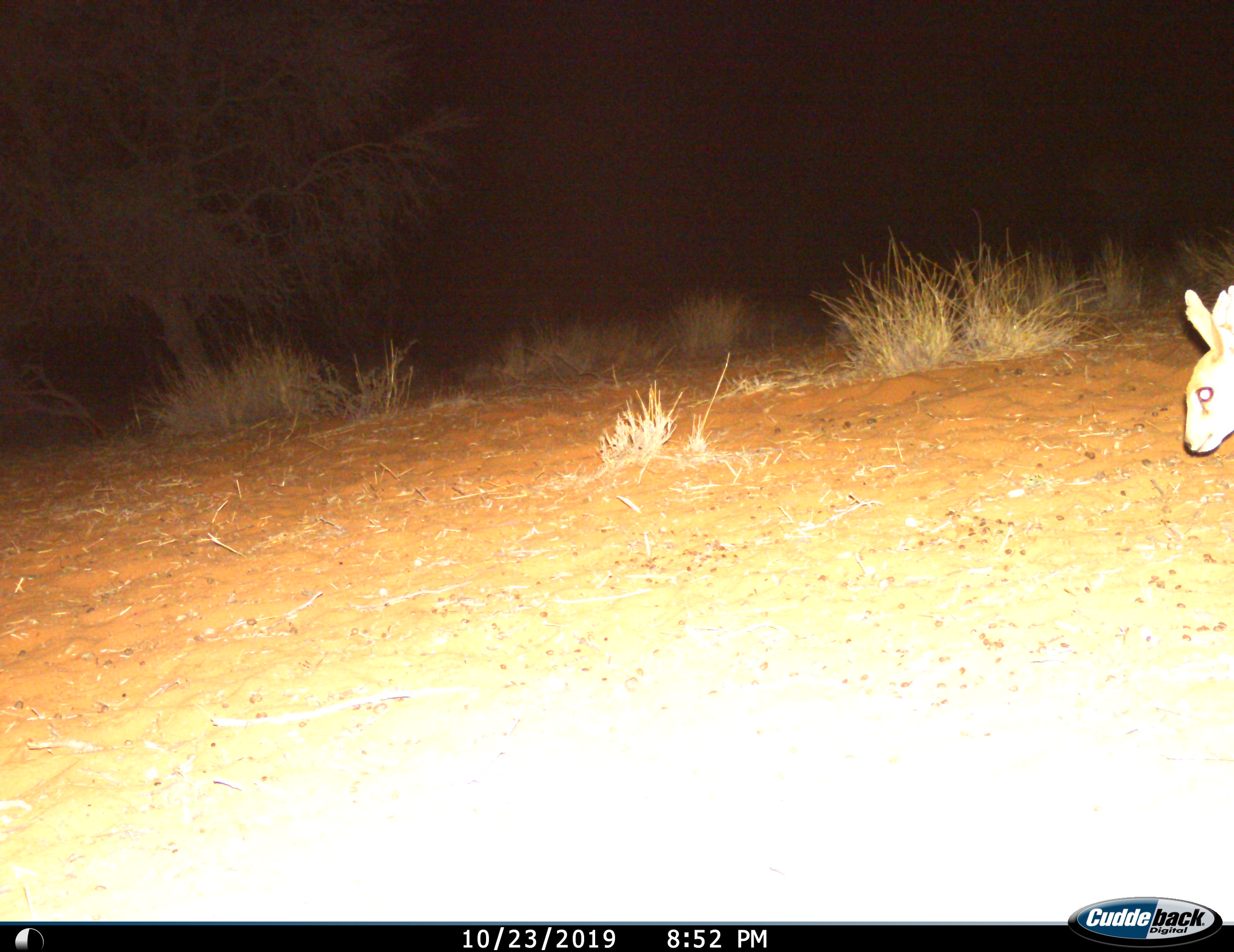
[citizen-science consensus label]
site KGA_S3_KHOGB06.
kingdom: Animalia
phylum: Chordata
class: Mammalia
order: Artiodactyla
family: Bovidae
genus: Raphicerus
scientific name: Raphicerus campestris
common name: steenbok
Steenbok (Raphicerus campestris), count 1. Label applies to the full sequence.